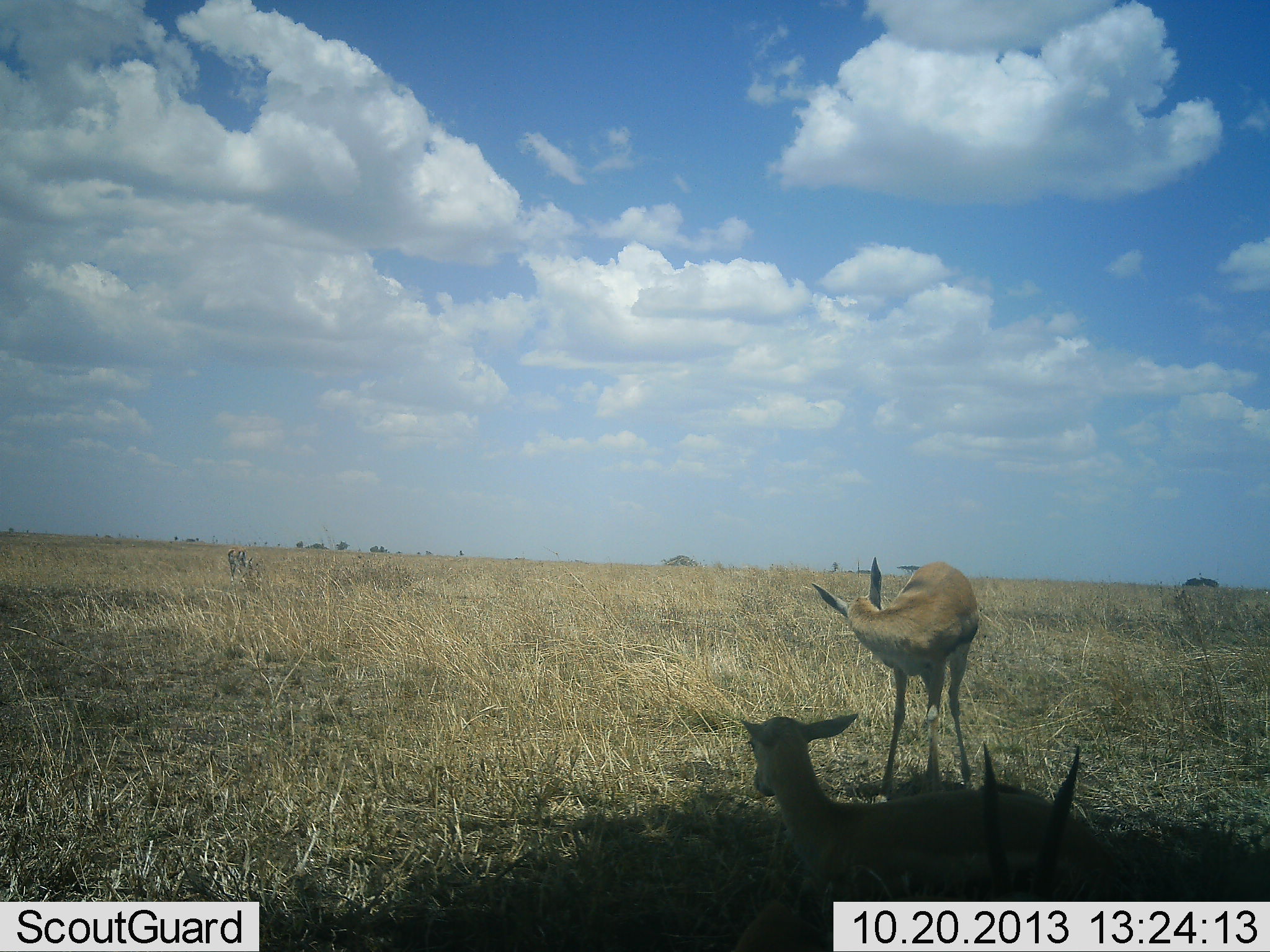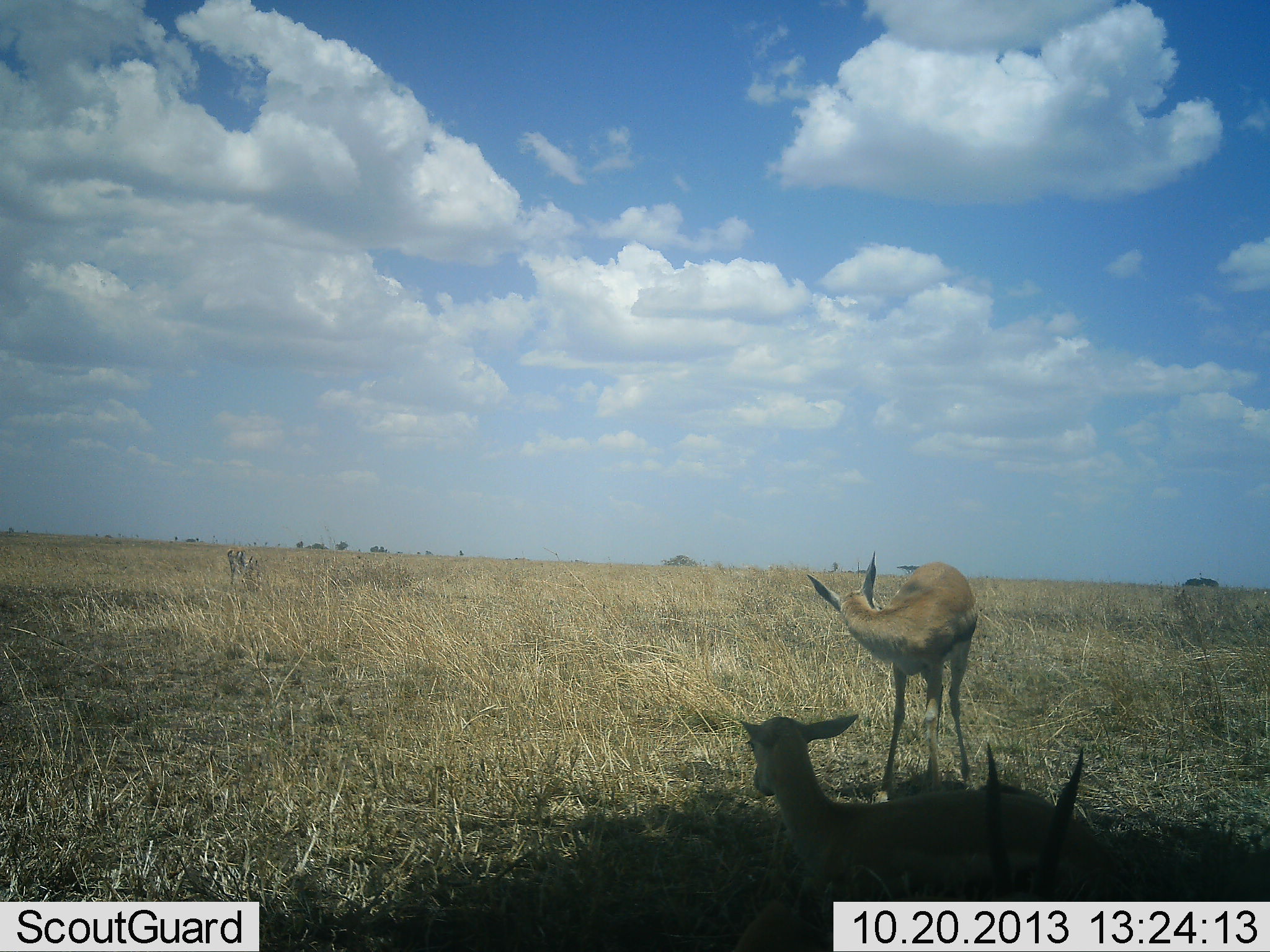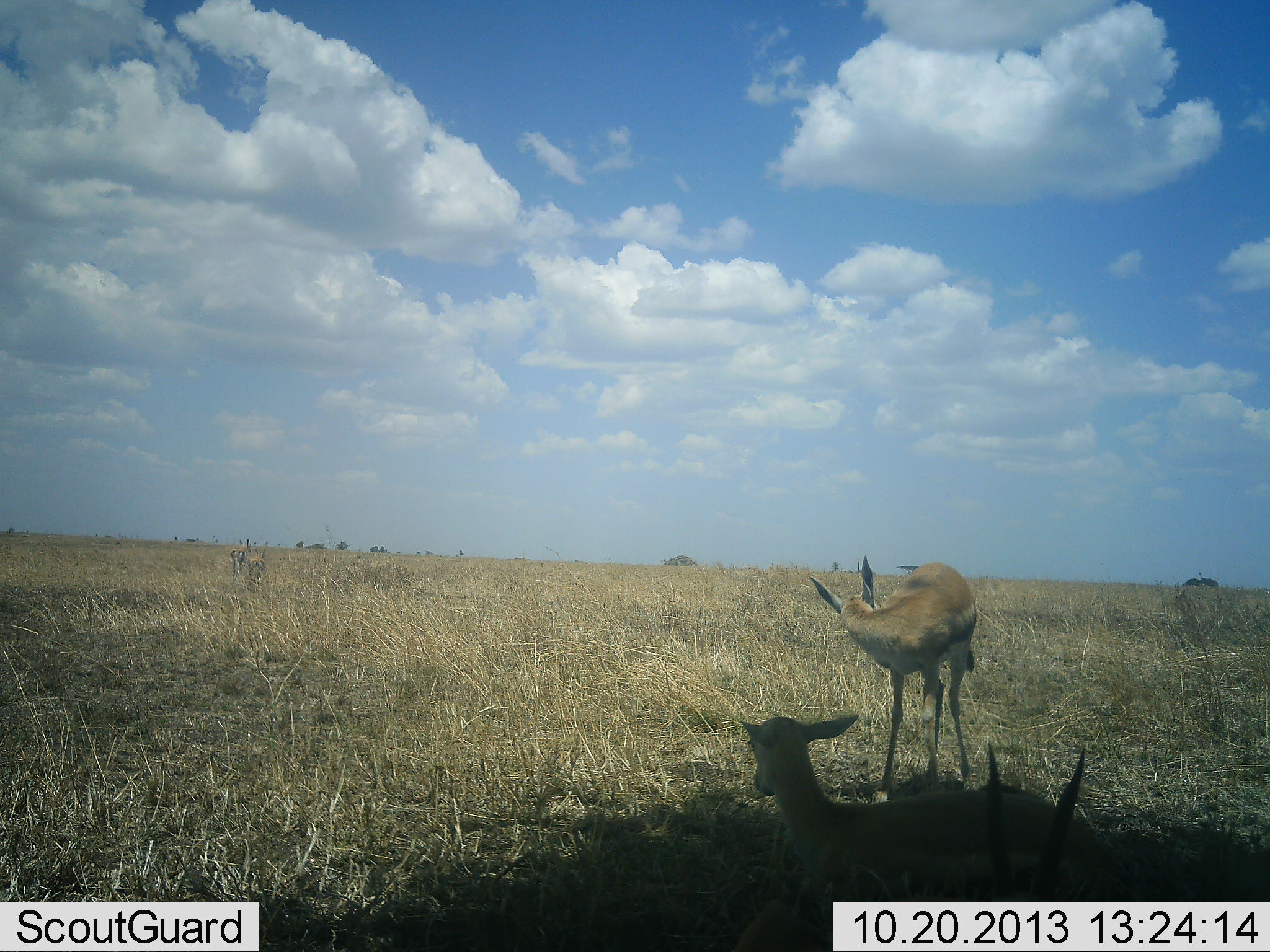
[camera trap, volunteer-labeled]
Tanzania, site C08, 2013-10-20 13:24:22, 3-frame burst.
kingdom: Animalia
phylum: Chordata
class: Mammalia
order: Artiodactyla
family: Bovidae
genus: Eudorcas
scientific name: Eudorcas thomsonii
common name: thomson's gazelle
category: gazellethomsons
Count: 3.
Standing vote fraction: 82%.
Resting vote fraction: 82%.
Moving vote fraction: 0%.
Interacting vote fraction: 0%.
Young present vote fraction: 0%.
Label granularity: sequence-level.